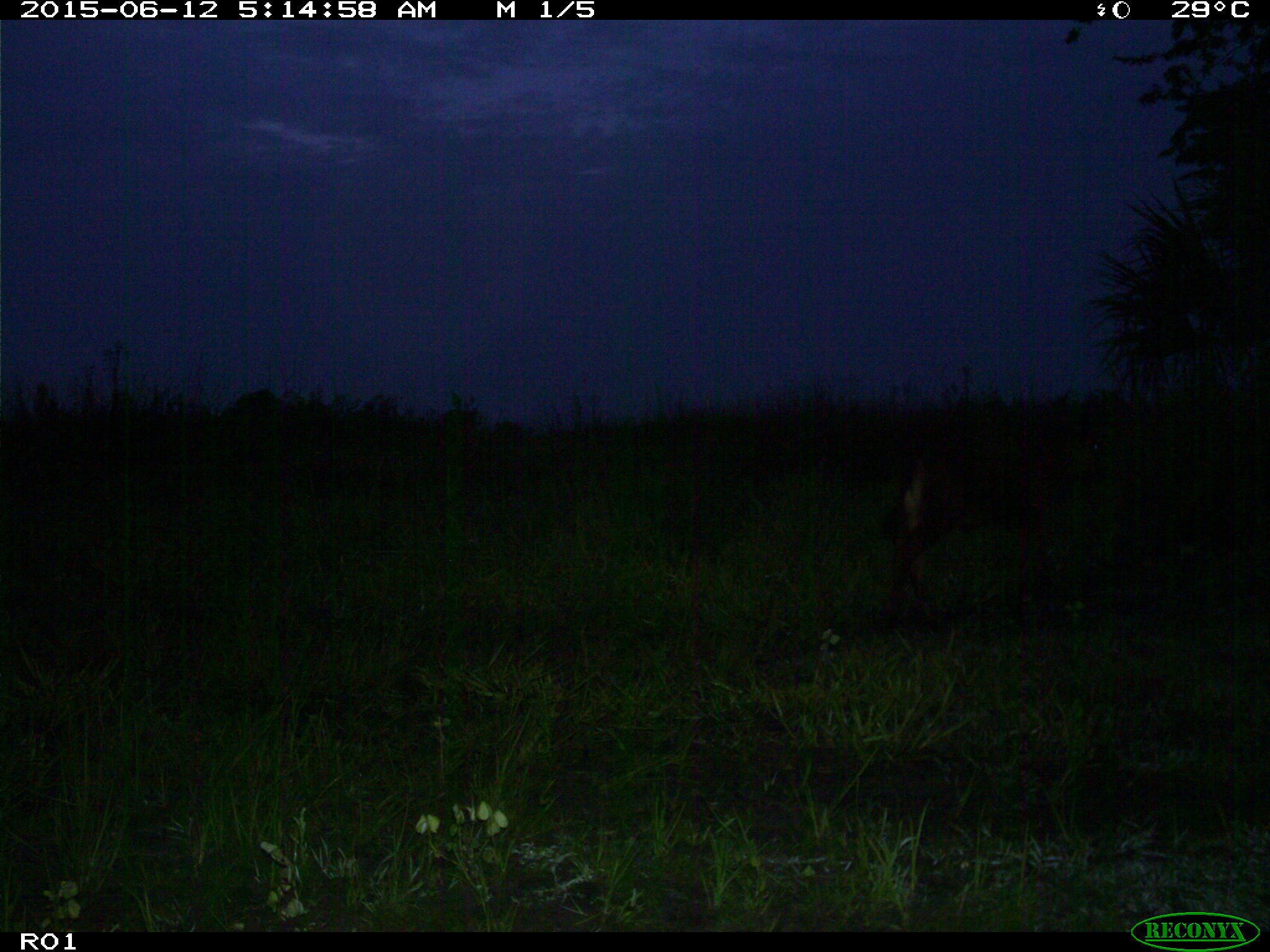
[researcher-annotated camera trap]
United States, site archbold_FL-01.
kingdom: Animalia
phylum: Chordata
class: Mammalia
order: Artiodactyla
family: Bovidae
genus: Bos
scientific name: Bos taurus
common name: domestic cow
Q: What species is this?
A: Bos taurus (domestic cow).